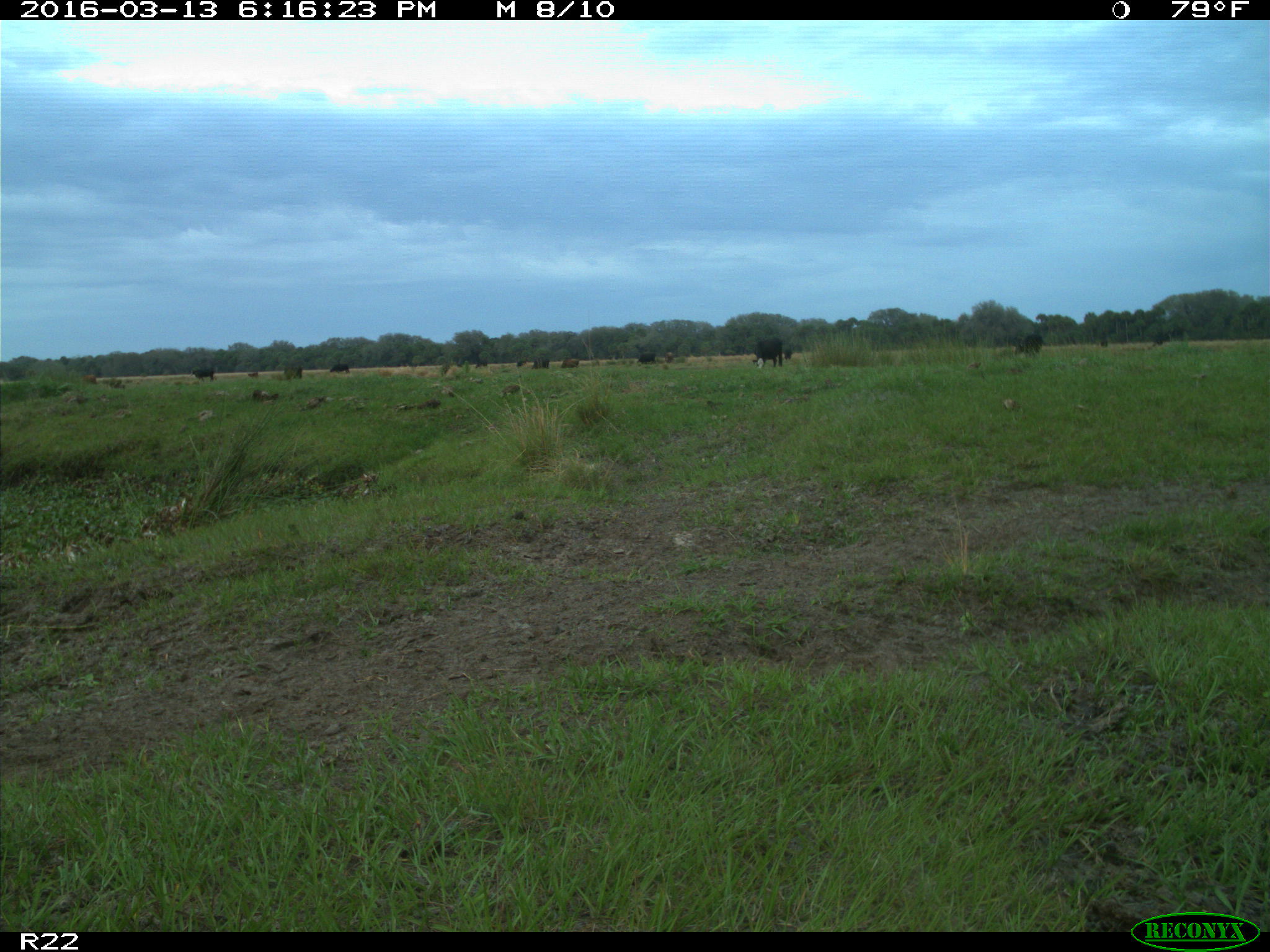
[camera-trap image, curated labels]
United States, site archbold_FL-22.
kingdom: Animalia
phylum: Chordata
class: Mammalia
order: Artiodactyla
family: Bovidae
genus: Bos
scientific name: Bos taurus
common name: domestic cow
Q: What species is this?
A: Bos taurus (domestic cow).